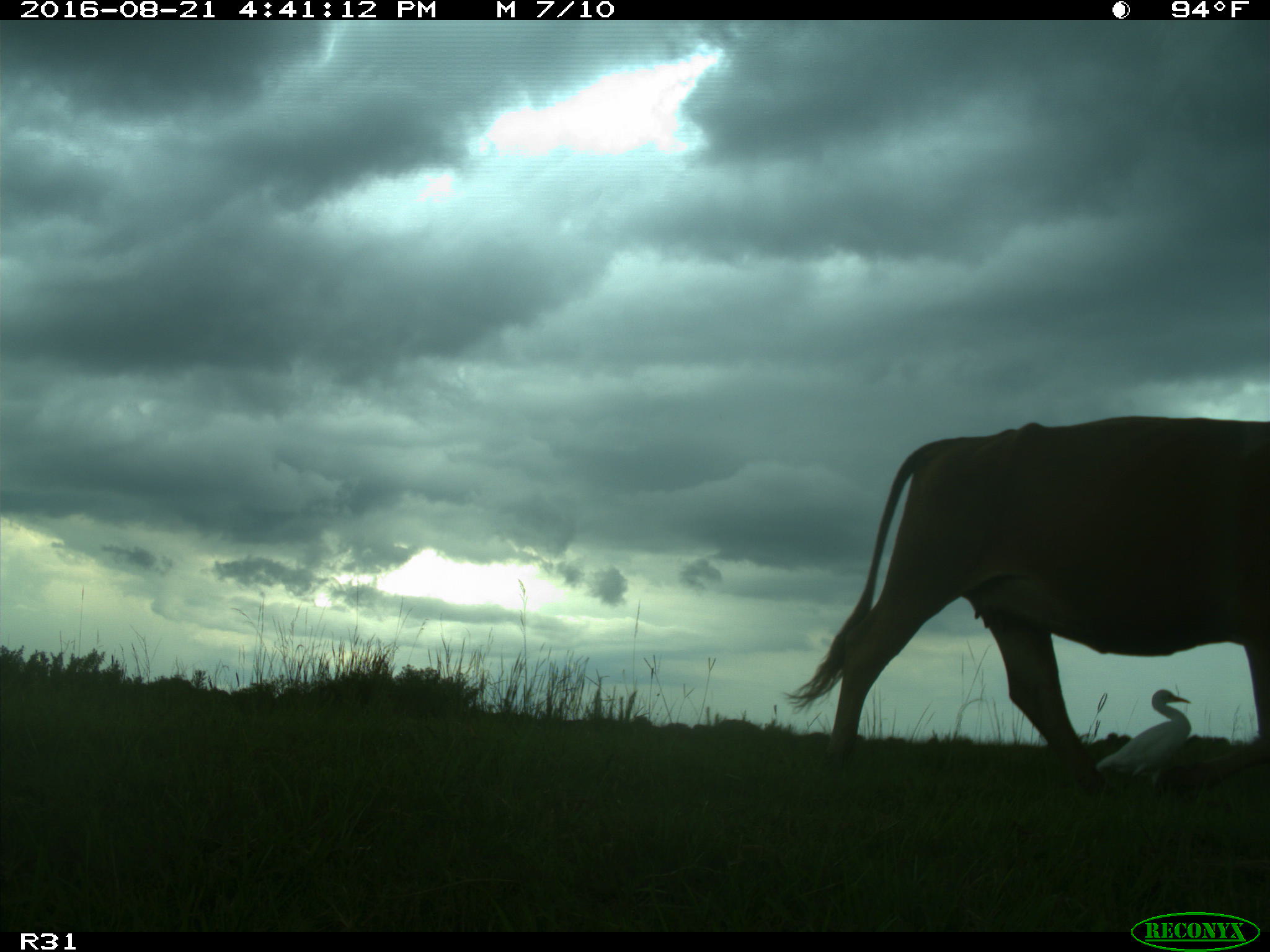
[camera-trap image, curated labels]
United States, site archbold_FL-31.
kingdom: Animalia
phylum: Chordata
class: Mammalia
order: Artiodactyla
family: Bovidae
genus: Bos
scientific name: Bos taurus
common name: domestic cow